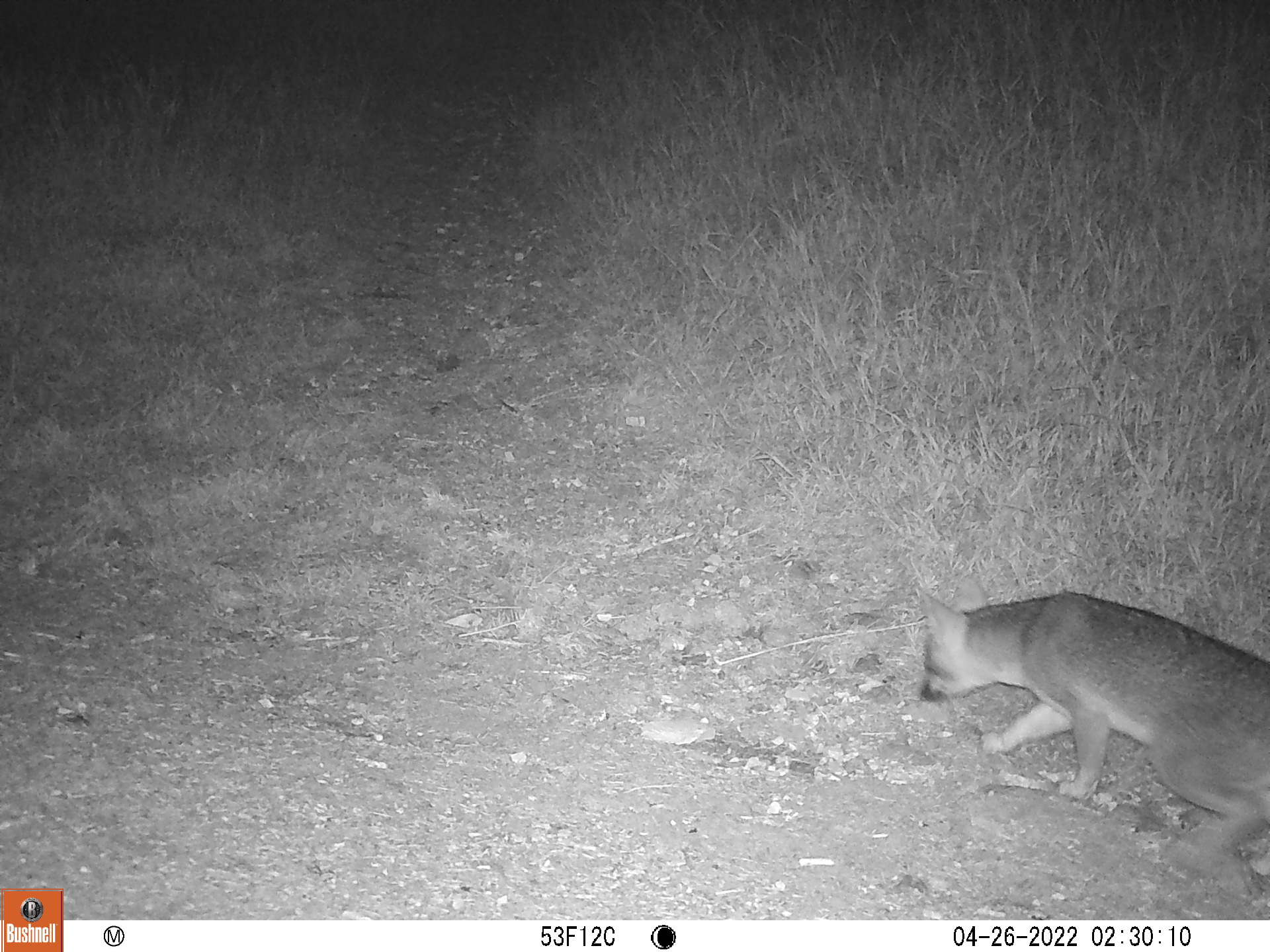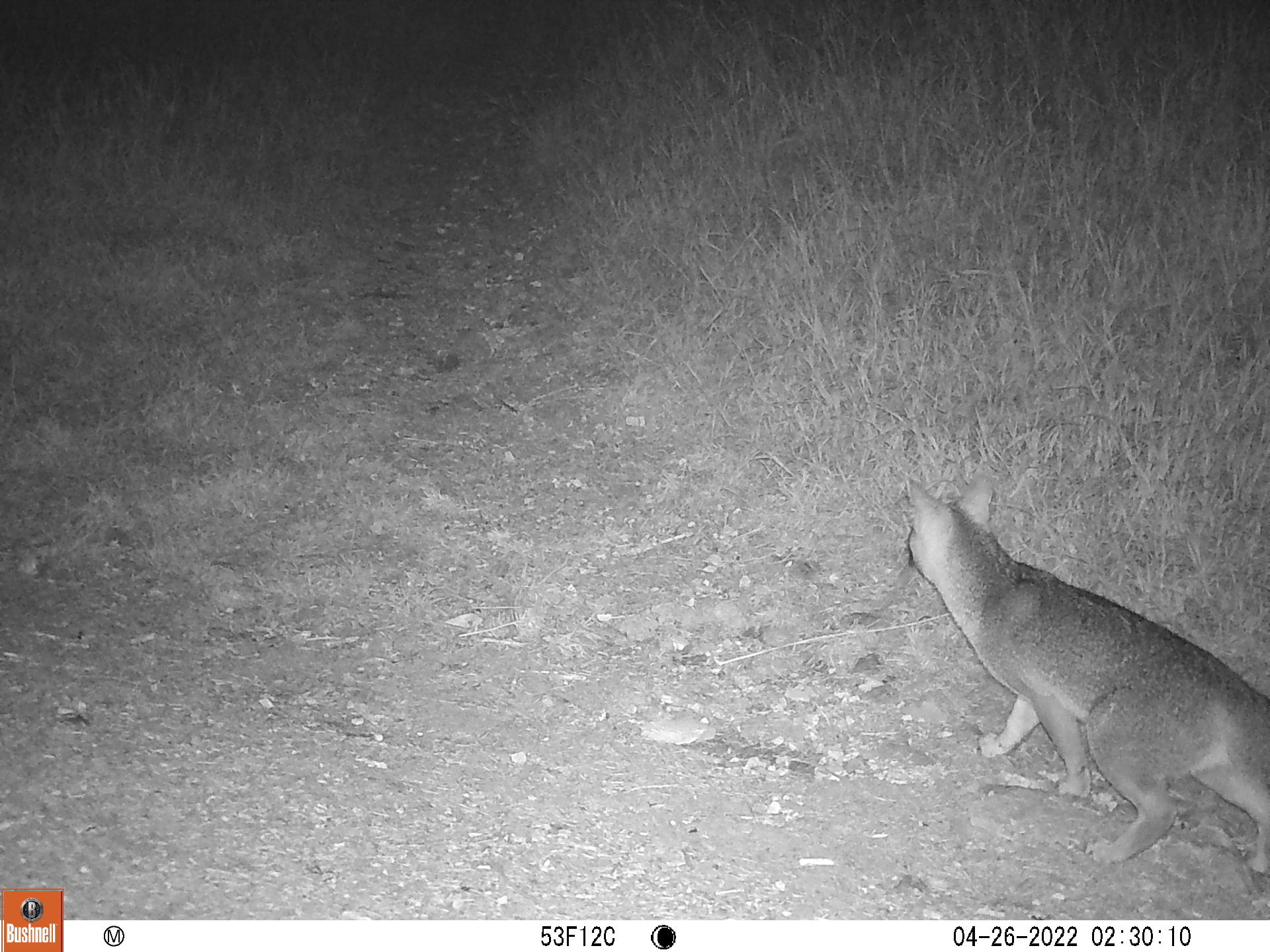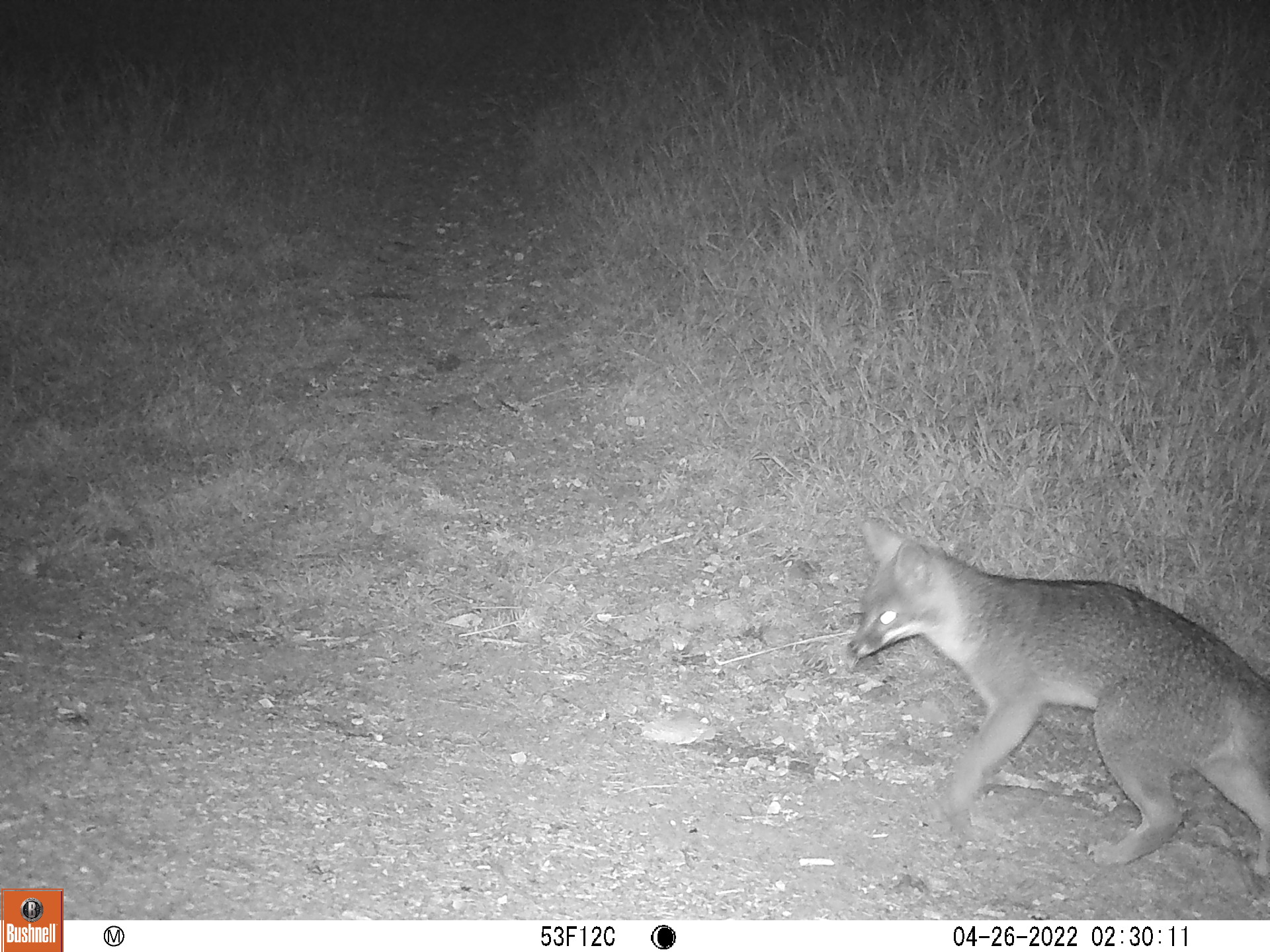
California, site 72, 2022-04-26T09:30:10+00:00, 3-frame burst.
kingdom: Animalia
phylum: Chordata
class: Mammalia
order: Carnivora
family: Canidae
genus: Urocyon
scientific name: Urocyon cinereoargenteus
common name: gray fox